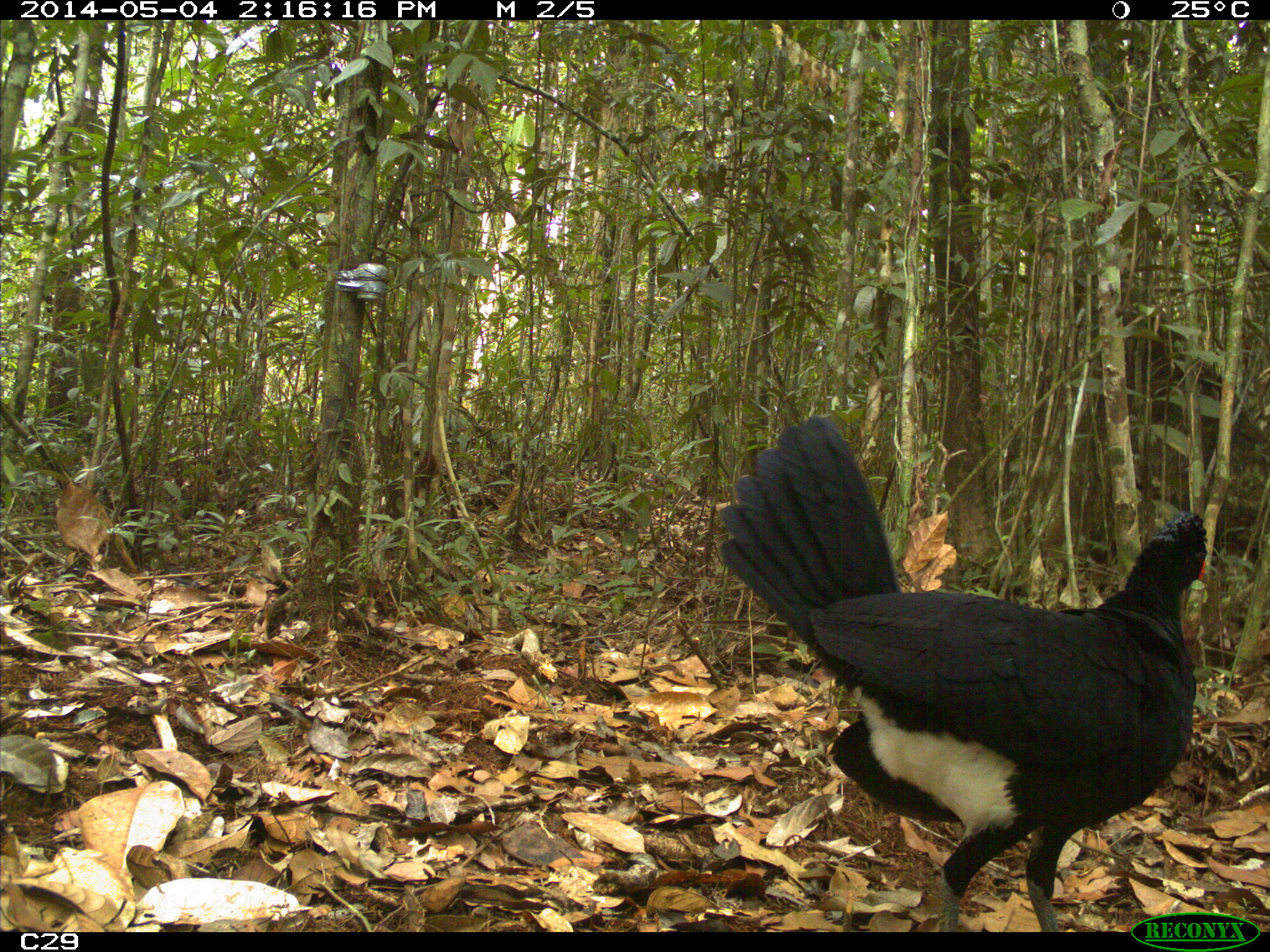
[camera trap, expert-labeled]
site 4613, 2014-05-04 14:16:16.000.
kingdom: Animalia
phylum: Chordata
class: Aves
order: Galliformes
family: Cracidae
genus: Crax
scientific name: Crax alector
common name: black curassow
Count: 2.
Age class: adult.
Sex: female.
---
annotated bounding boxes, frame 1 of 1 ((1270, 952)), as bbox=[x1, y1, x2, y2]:
crax alector: bbox=[713, 410, 1211, 930]